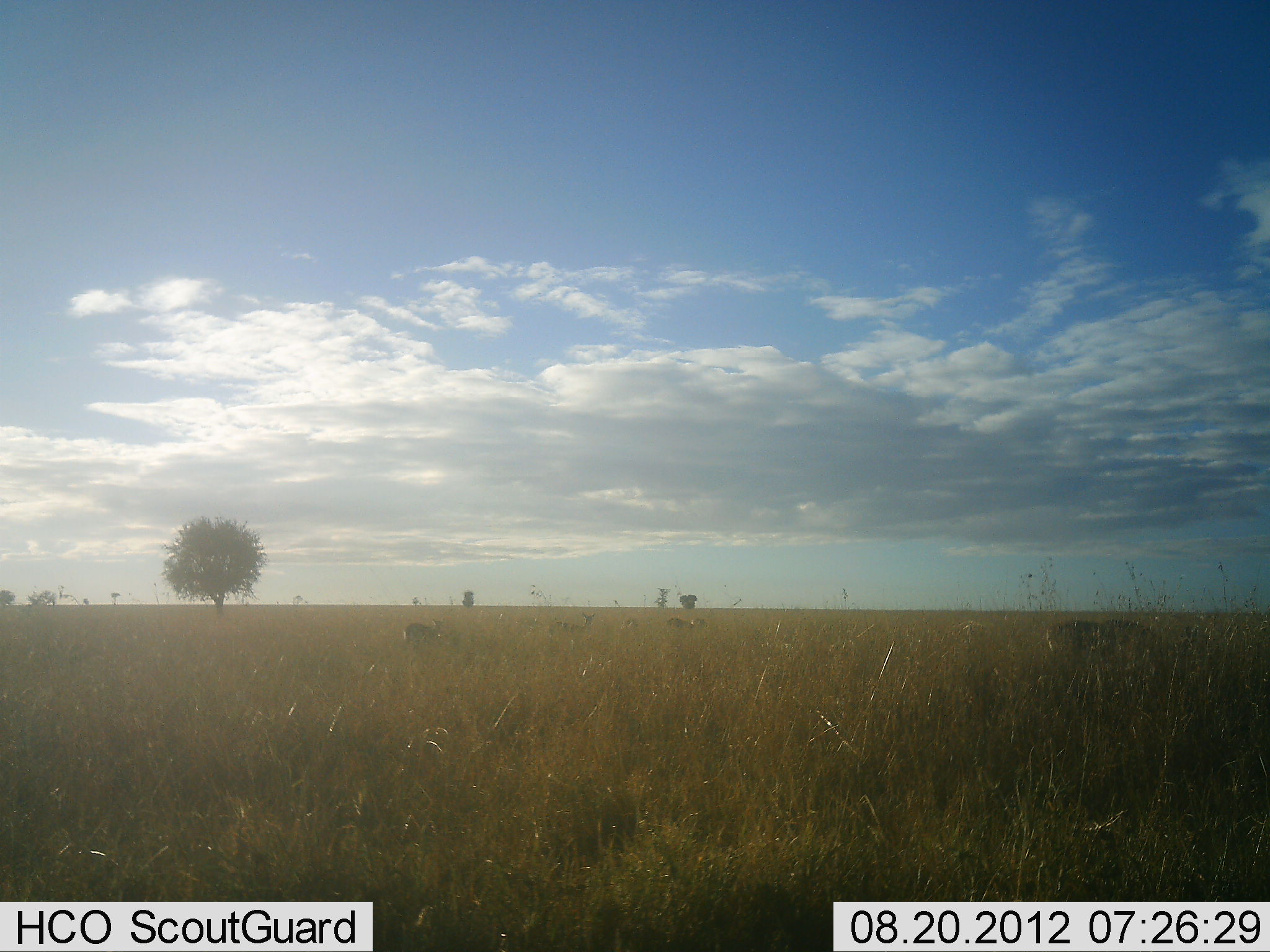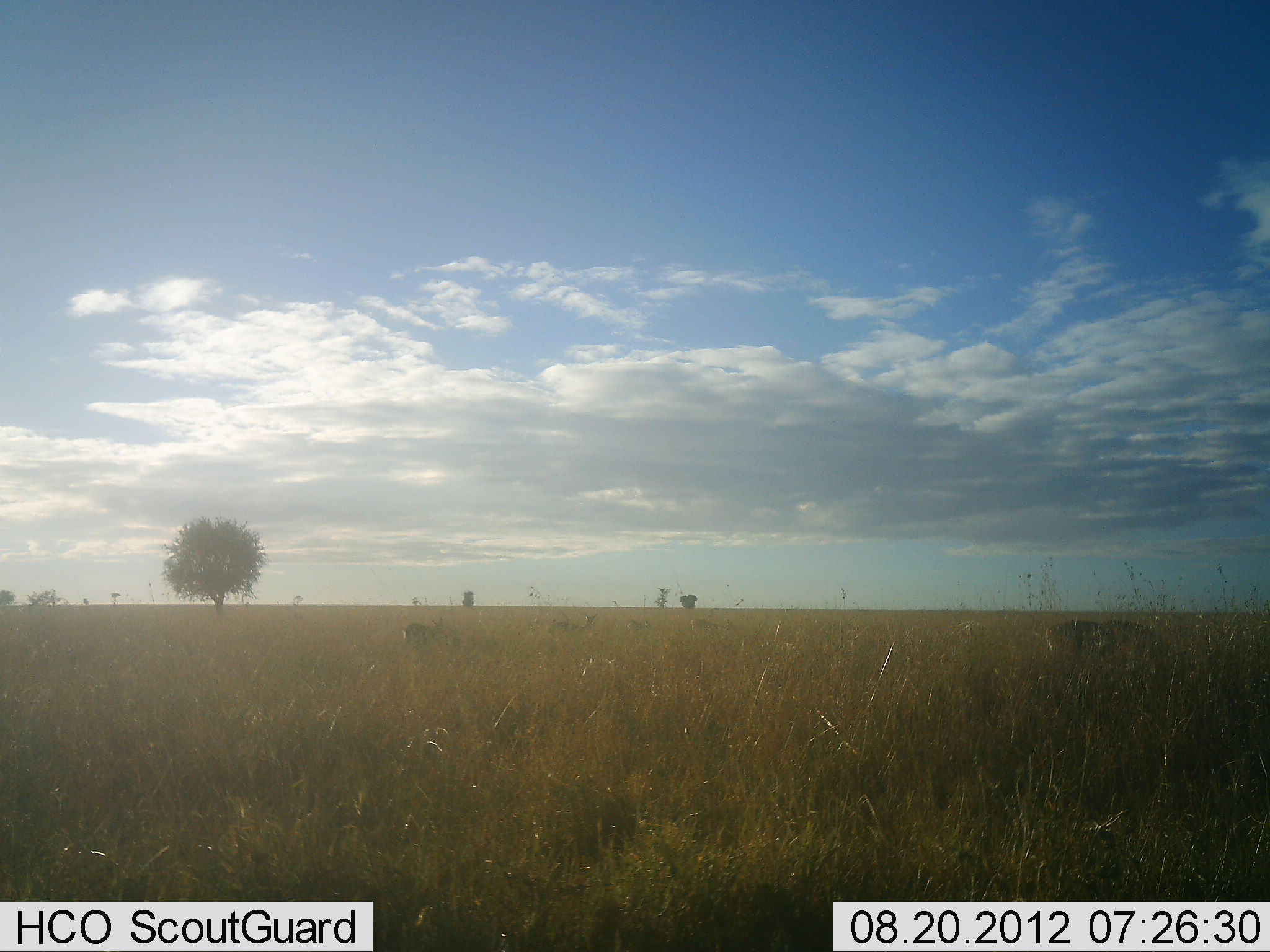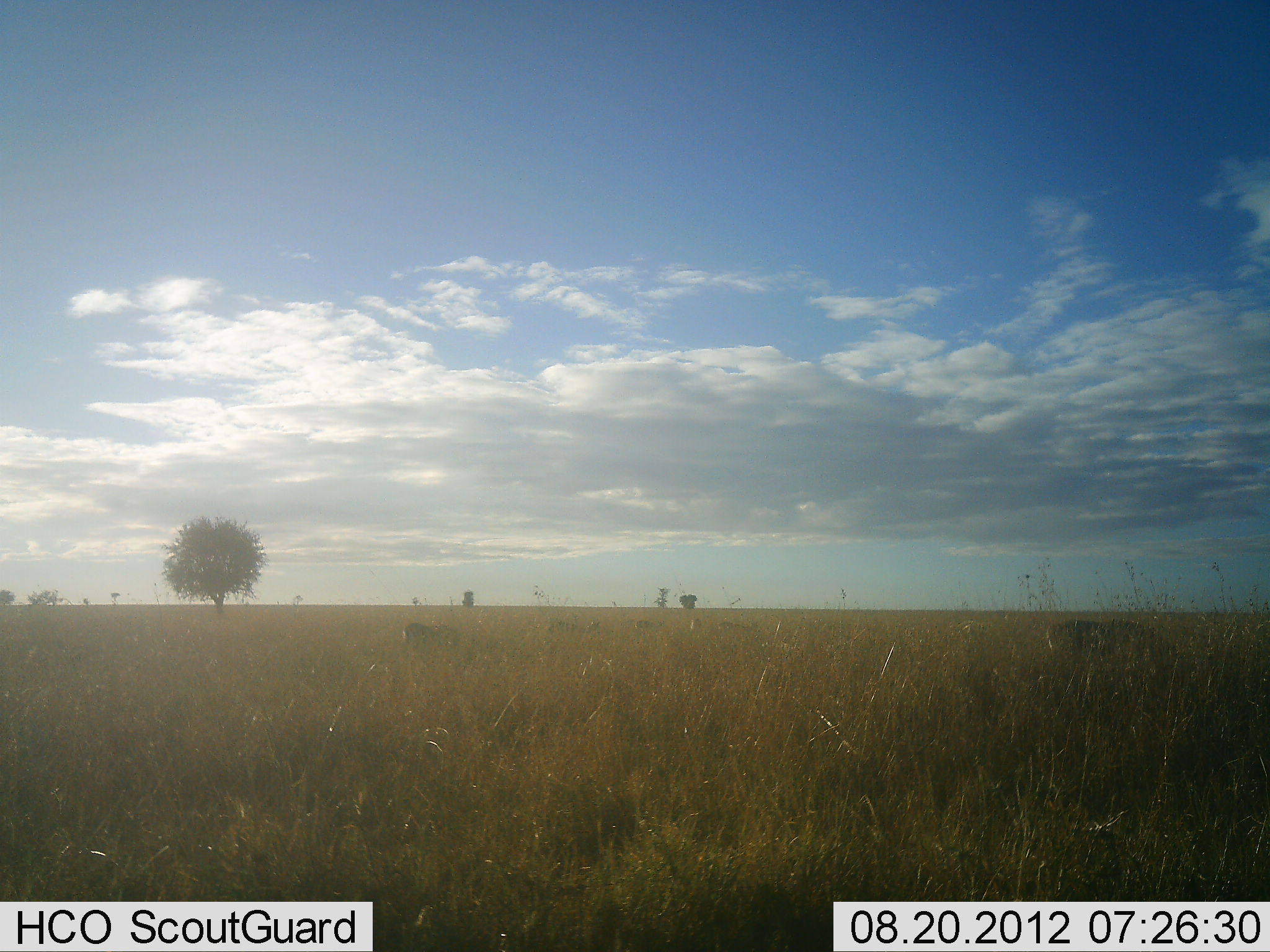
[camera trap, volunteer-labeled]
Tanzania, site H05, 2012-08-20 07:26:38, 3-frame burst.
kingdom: Animalia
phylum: Chordata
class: Mammalia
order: Artiodactyla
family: Bovidae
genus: Eudorcas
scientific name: Eudorcas thomsonii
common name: thomson's gazelle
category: gazellethomsons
Gazellethomsons (thomson's gazelle) (Eudorcas thomsonii), count 6. Behavior (volunteer vote fractions): standing 44%, resting 0%, moving 78%, interacting 0%. Young present (vote fraction): 0%. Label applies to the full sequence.